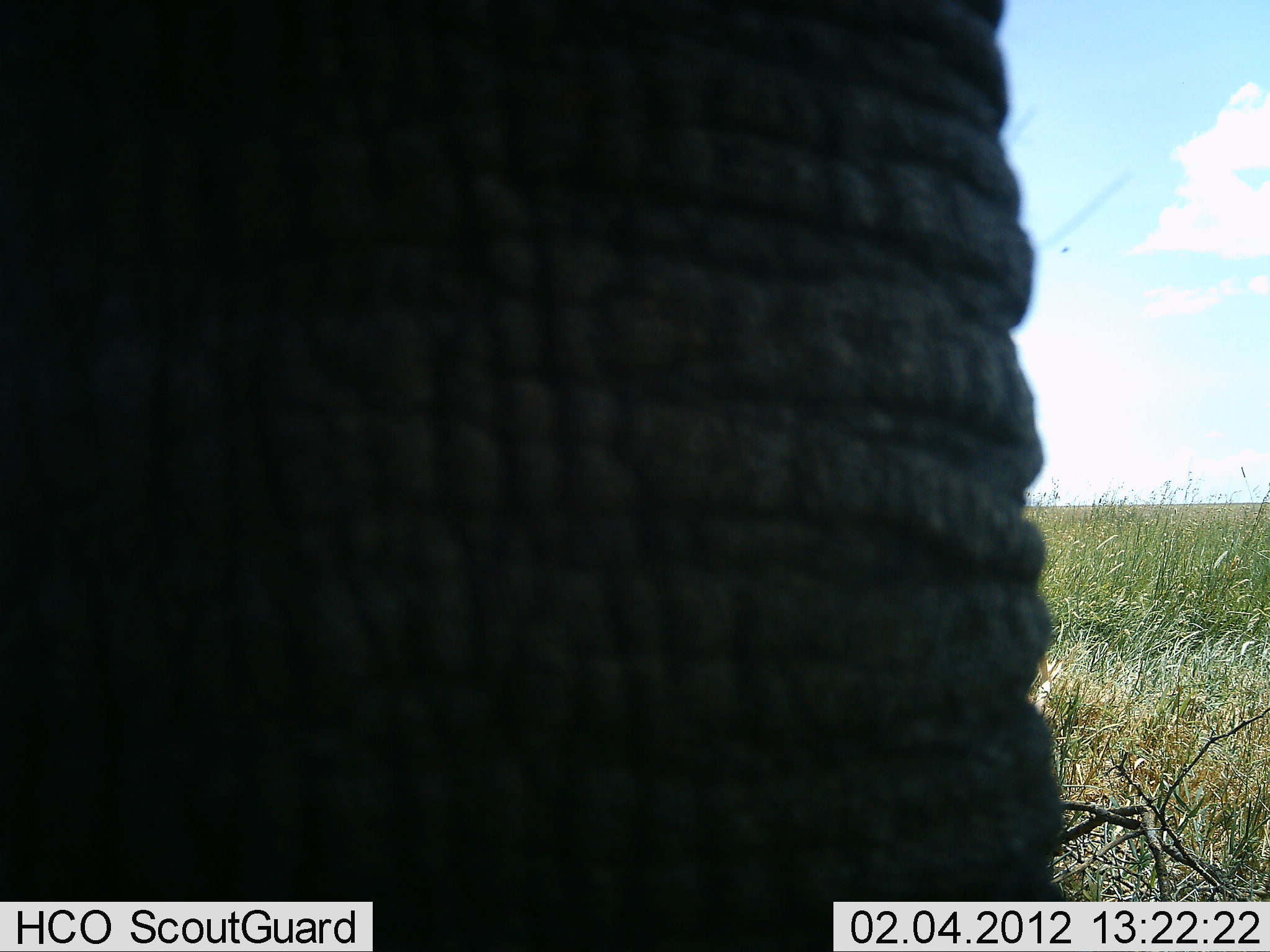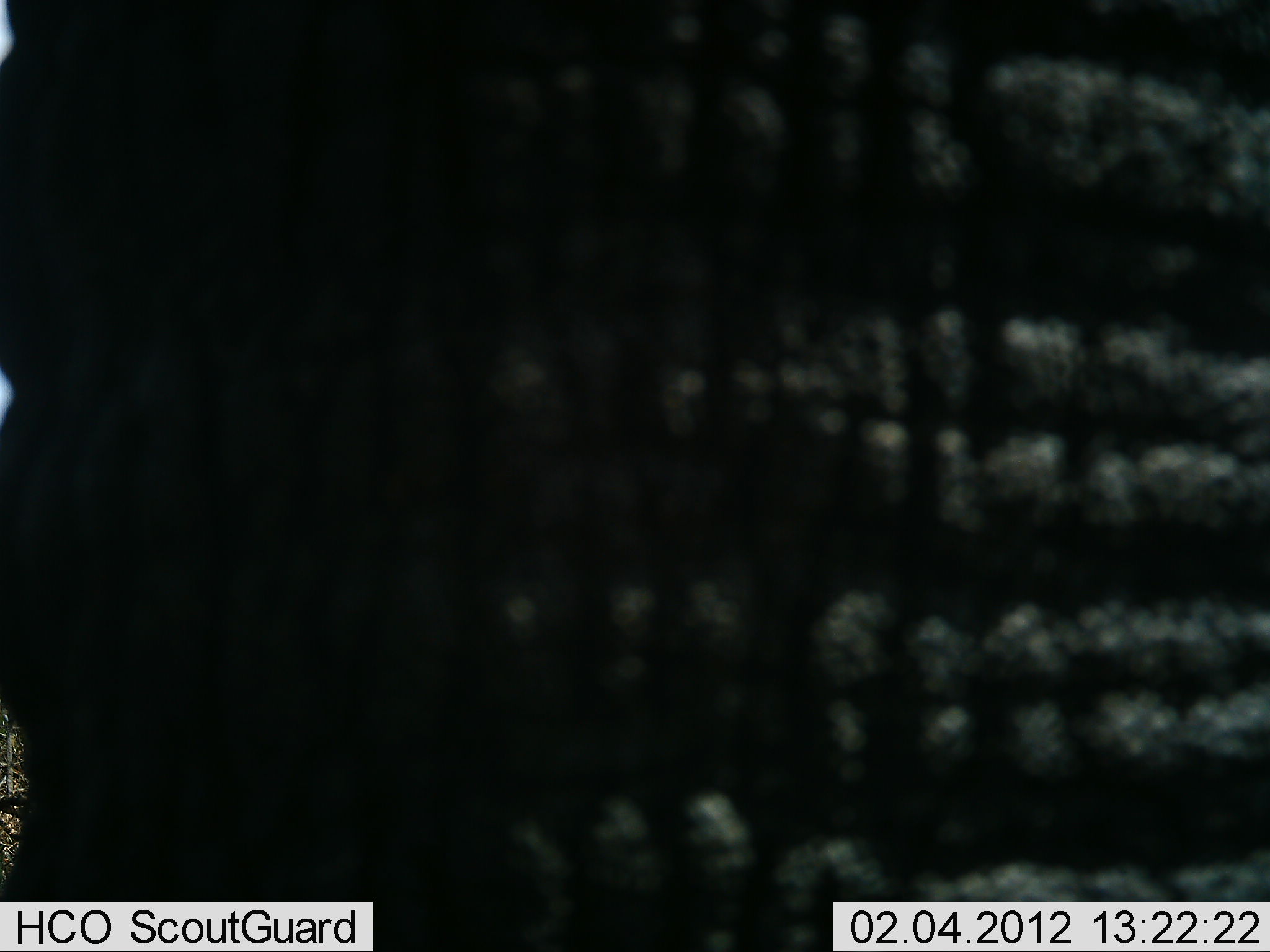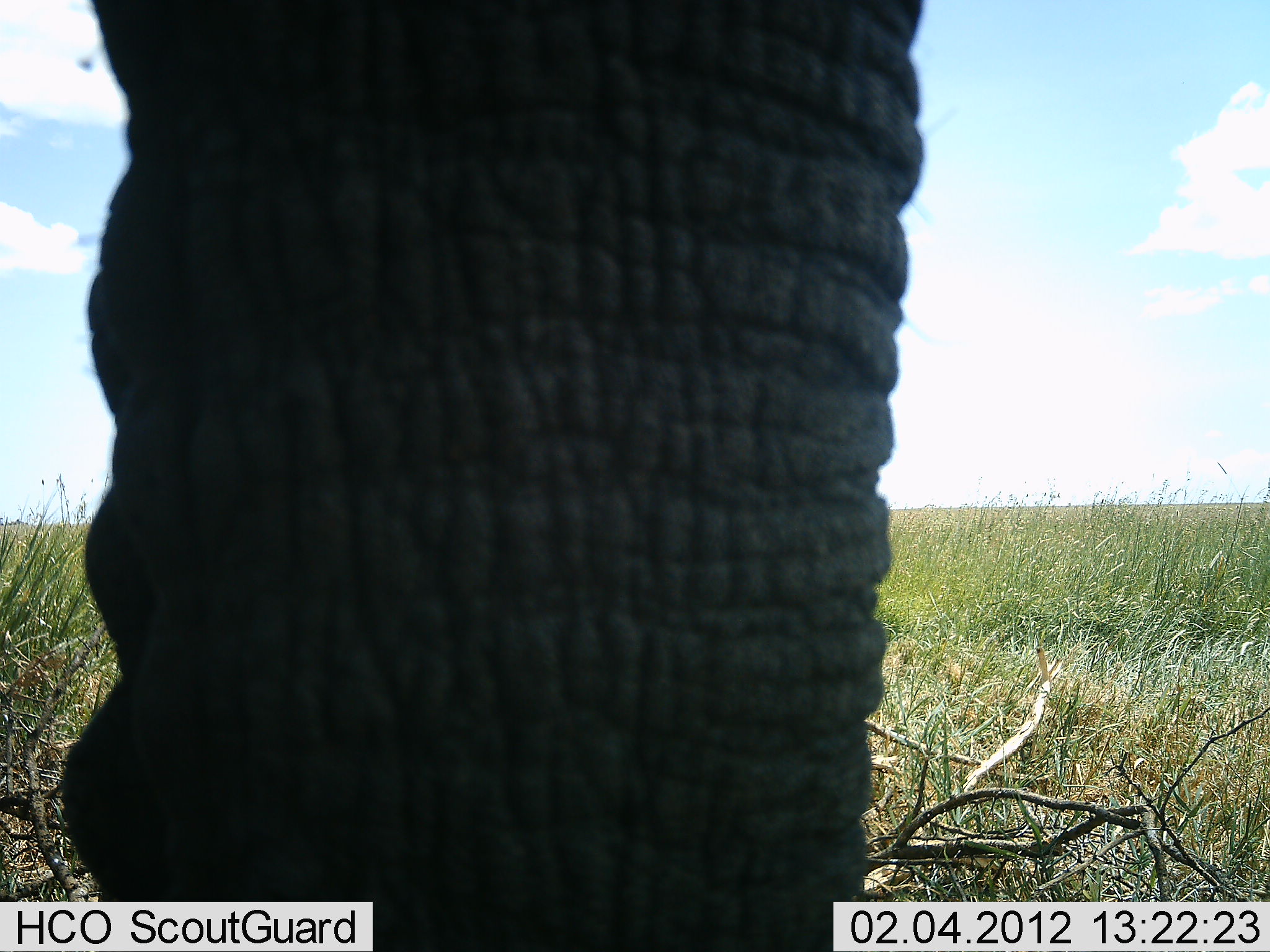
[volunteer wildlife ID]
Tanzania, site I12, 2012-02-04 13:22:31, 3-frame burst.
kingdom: Animalia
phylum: Chordata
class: Mammalia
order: Proboscidea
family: Elephantidae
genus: Loxodonta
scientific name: Loxodonta africana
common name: african bush elephant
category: elephant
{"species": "elephant (african bush elephant) (Loxodonta africana)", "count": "1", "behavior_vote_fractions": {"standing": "57%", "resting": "0%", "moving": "38%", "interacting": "0%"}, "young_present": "0%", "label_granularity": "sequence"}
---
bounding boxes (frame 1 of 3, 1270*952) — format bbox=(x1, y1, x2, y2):
animal: bbox=(1, 1, 1065, 952)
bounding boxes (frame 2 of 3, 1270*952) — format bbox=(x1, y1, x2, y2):
animal: bbox=(1, 1, 1270, 951)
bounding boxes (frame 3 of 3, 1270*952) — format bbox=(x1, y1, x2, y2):
animal: bbox=(60, 0, 926, 952)